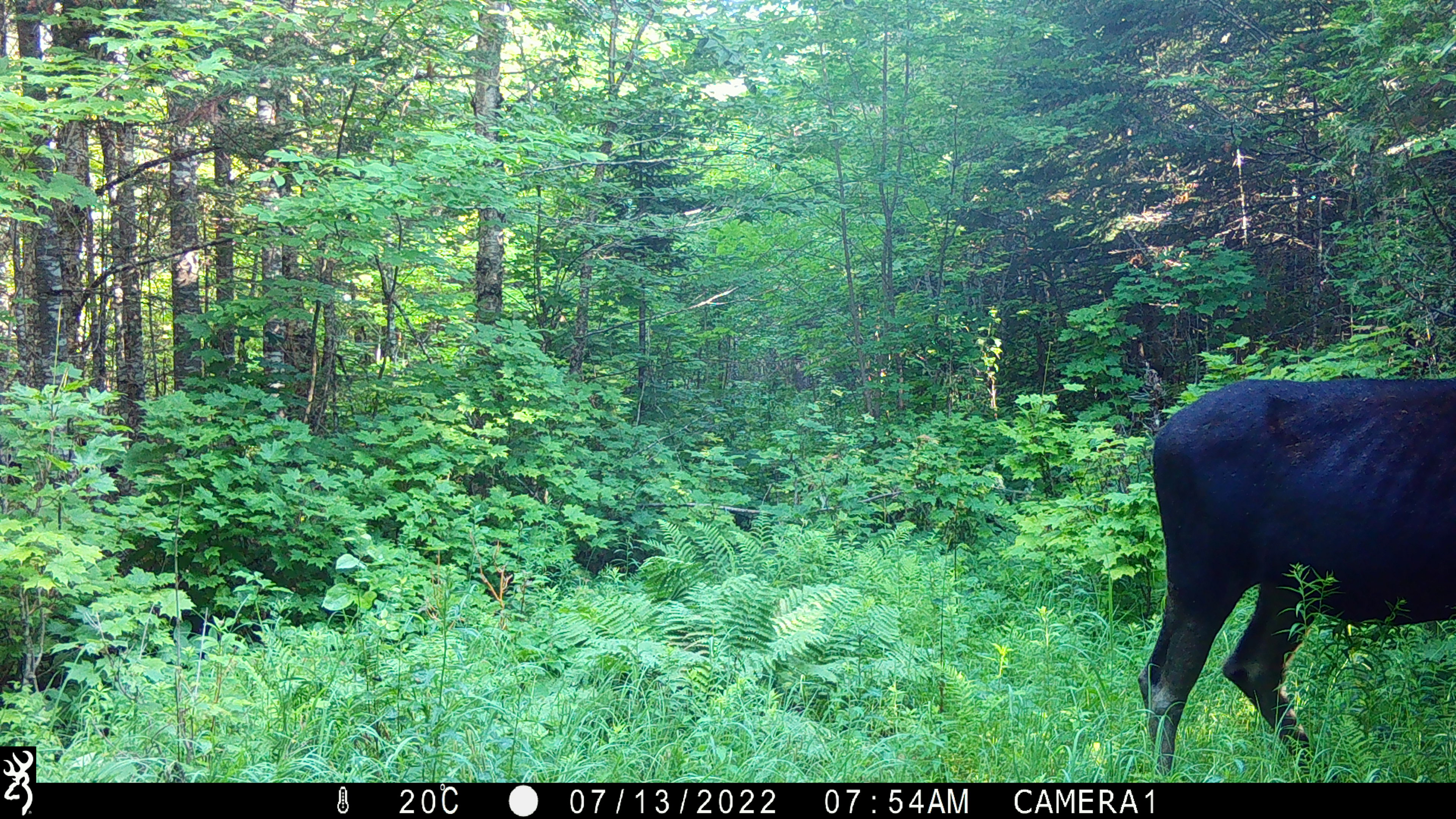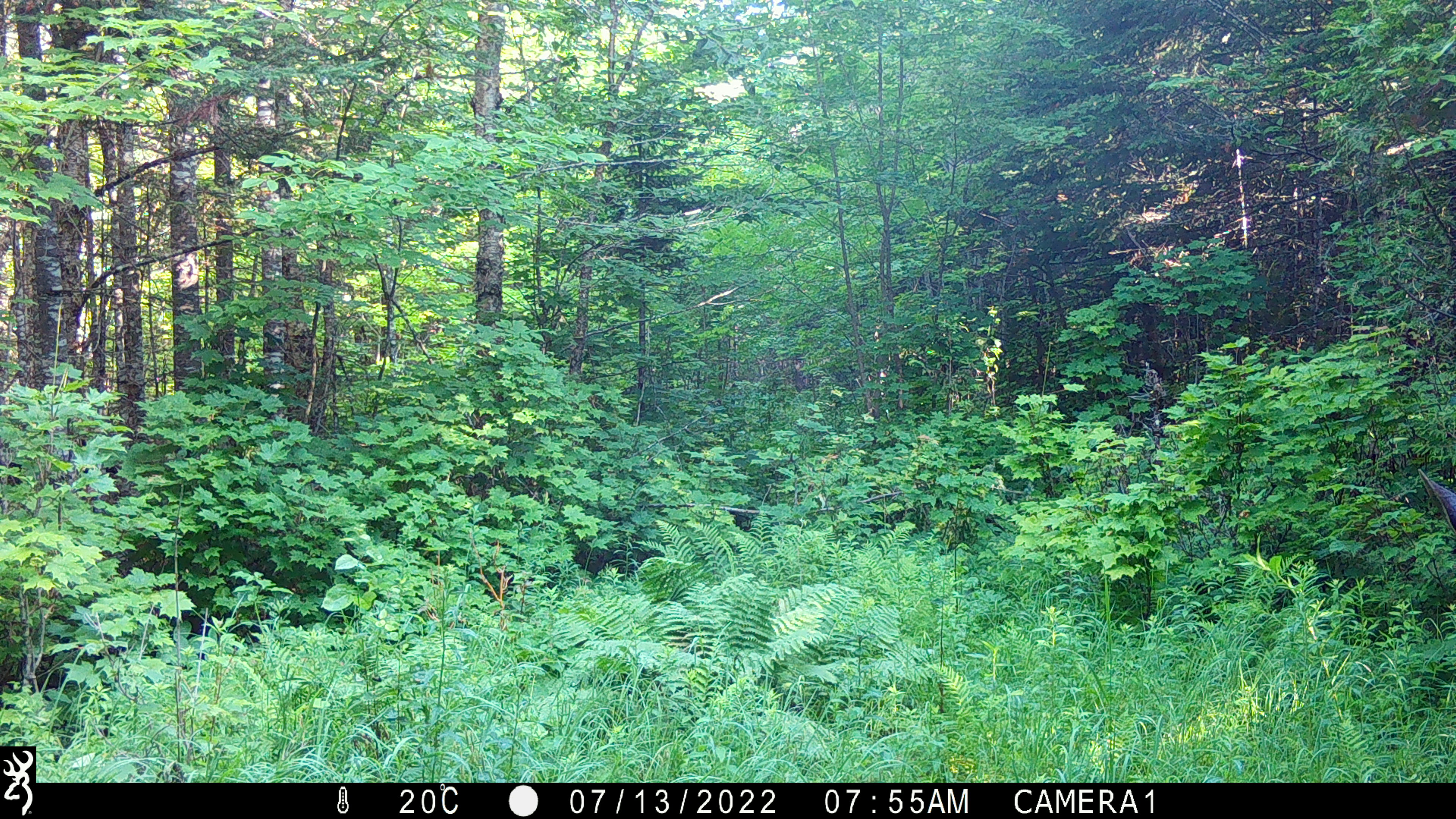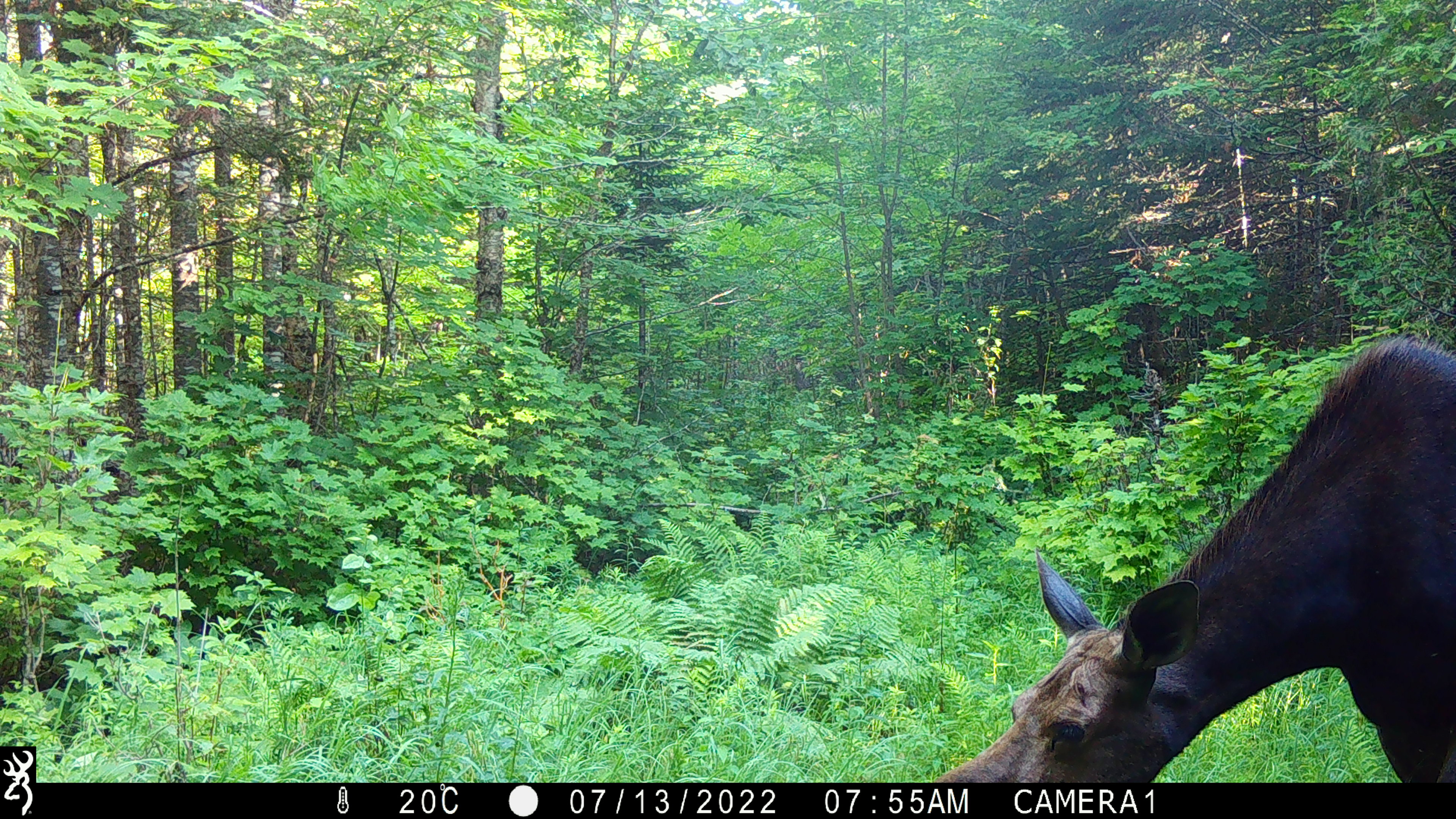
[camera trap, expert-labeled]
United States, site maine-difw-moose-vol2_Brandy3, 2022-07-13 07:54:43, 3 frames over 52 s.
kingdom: Animalia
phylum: Chordata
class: Mammalia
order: Artiodactyla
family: Cervidae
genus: Alces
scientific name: Alces alces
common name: moose